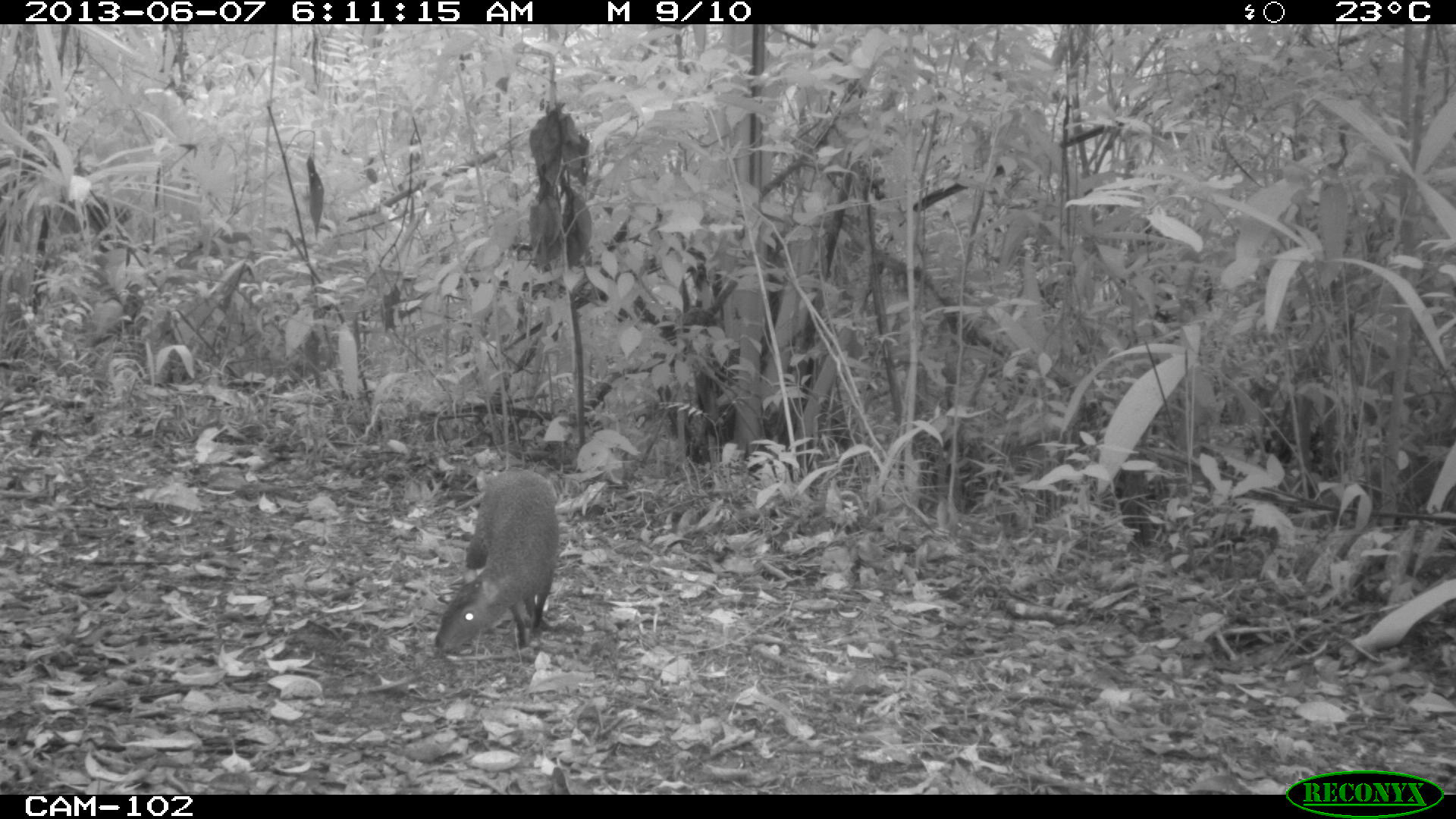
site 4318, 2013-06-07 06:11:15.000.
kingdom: Animalia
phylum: Chordata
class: Mammalia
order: Rodentia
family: Dasyproctidae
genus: Dasyprocta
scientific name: Dasyprocta punctata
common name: central american agouti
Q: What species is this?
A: Dasyprocta punctata (central american agouti).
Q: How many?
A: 1.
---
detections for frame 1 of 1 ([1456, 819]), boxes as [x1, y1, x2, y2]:
dasyprocta punctata: [434, 468, 561, 654]